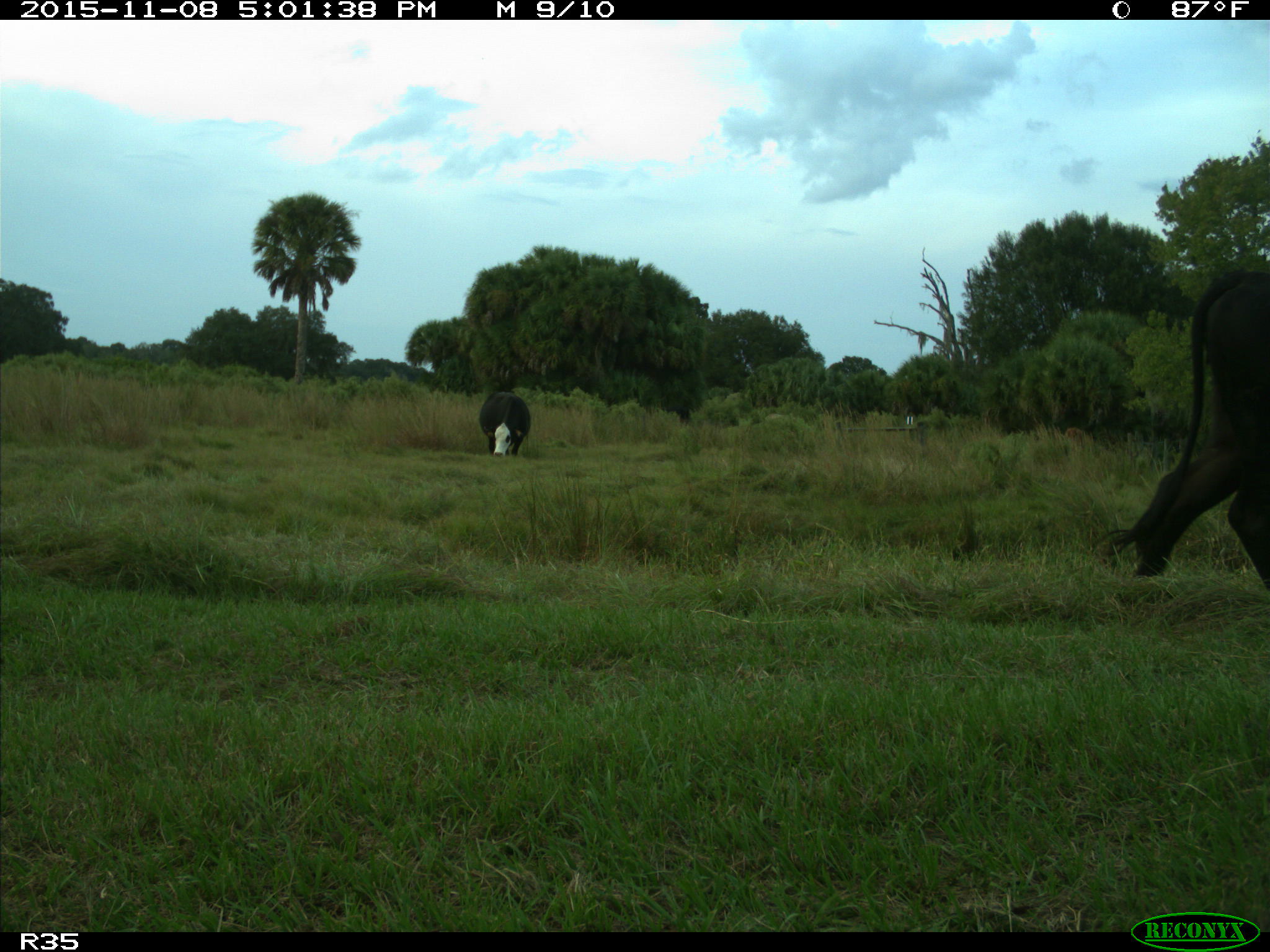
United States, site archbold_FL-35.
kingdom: Animalia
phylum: Chordata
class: Mammalia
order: Artiodactyla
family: Bovidae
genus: Bos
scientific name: Bos taurus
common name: domestic cow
Bos taurus (domestic cow).